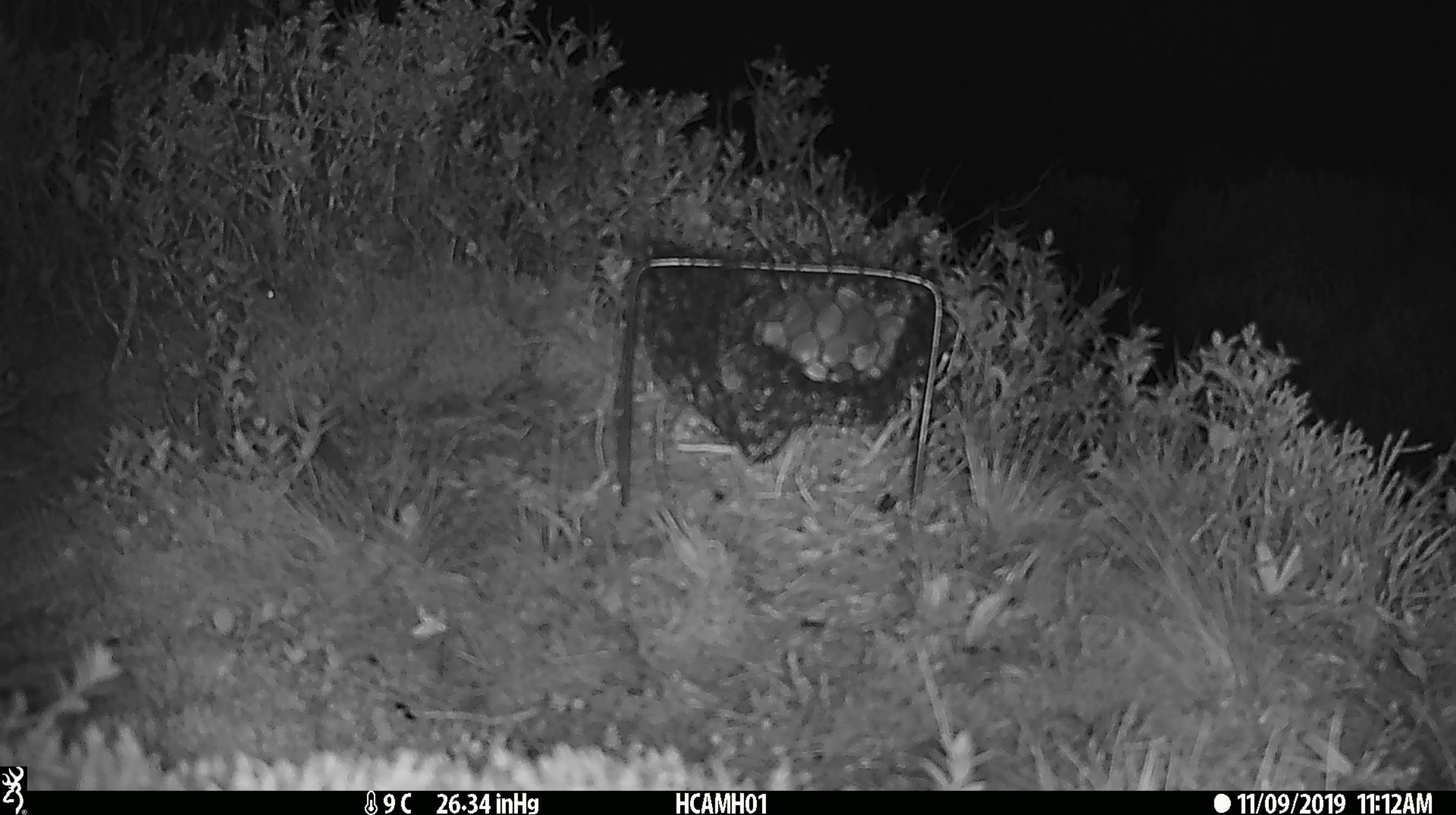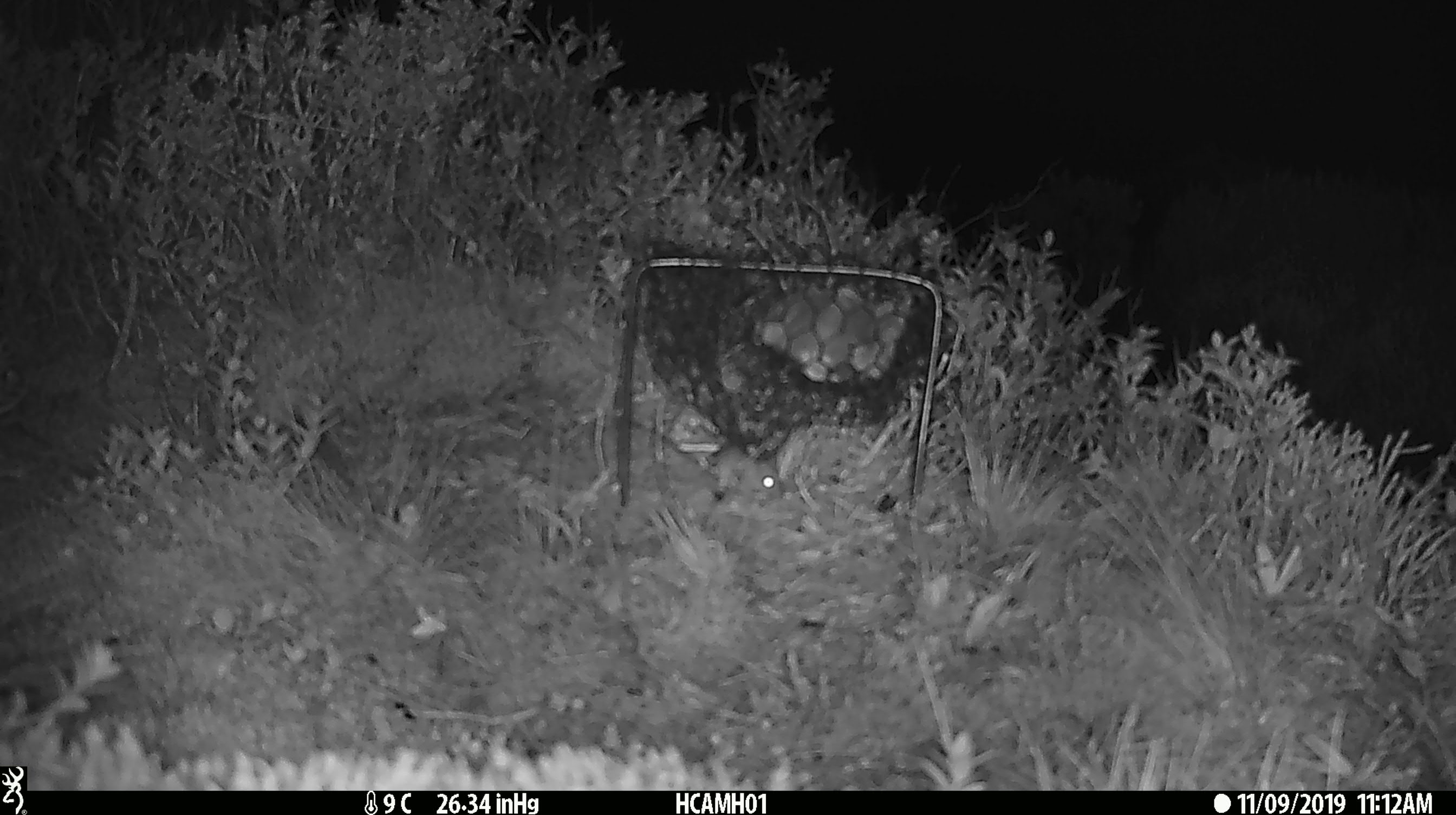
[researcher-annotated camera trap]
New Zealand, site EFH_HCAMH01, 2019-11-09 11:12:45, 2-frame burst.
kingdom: Animalia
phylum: Chordata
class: Mammalia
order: Rodentia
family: Muridae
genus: Mus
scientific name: Mus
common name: mouse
Mouse (Mus).